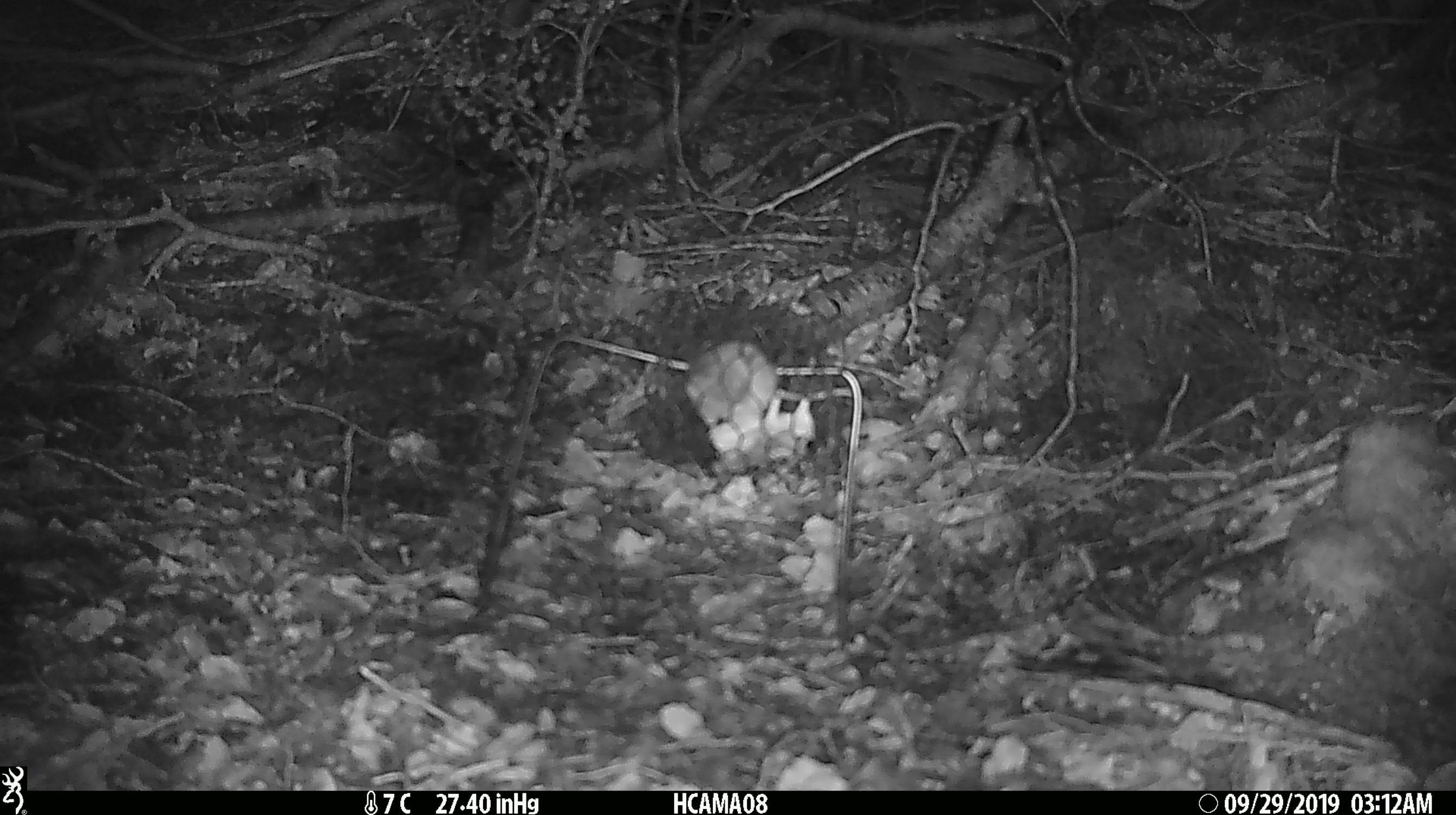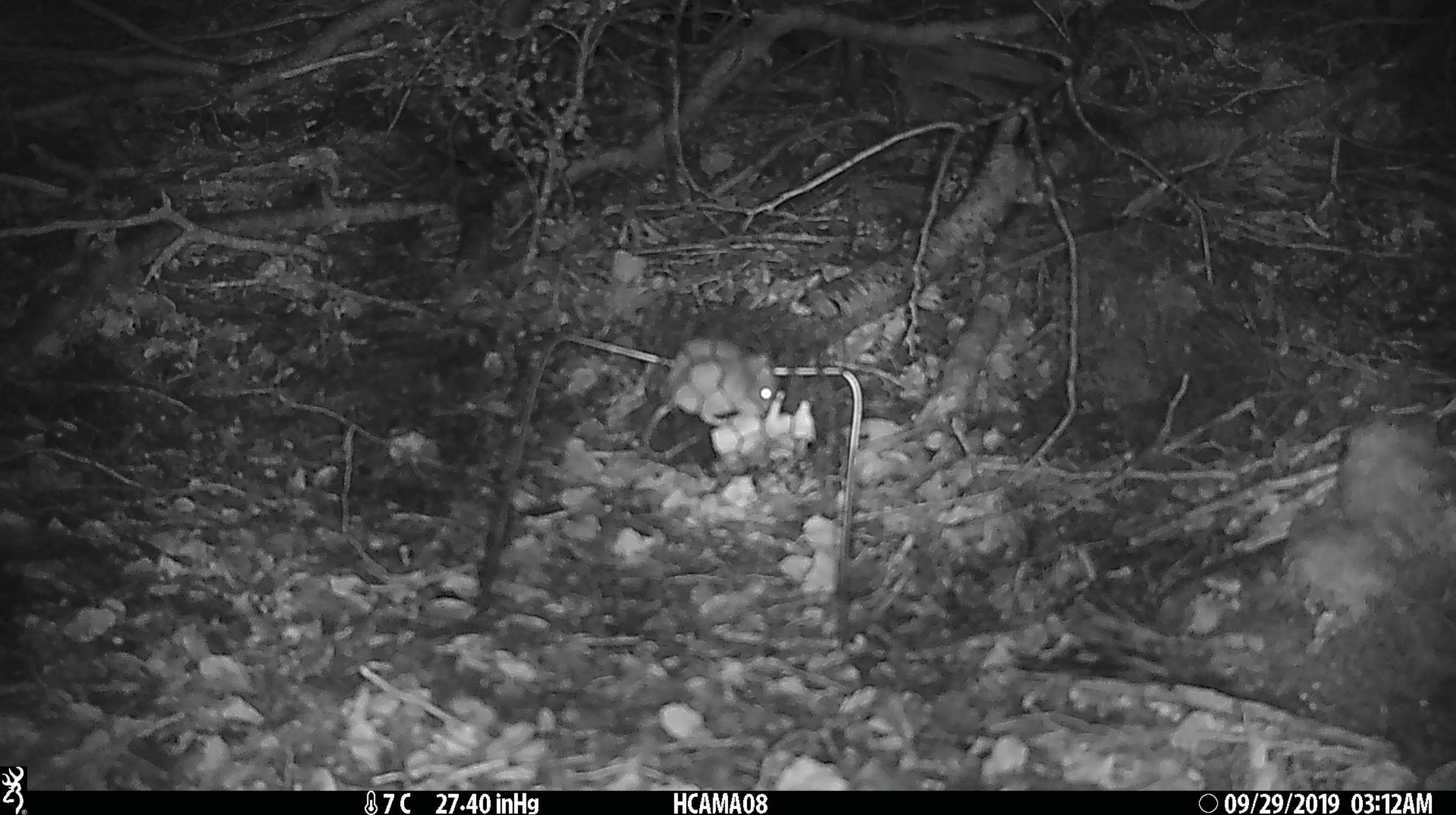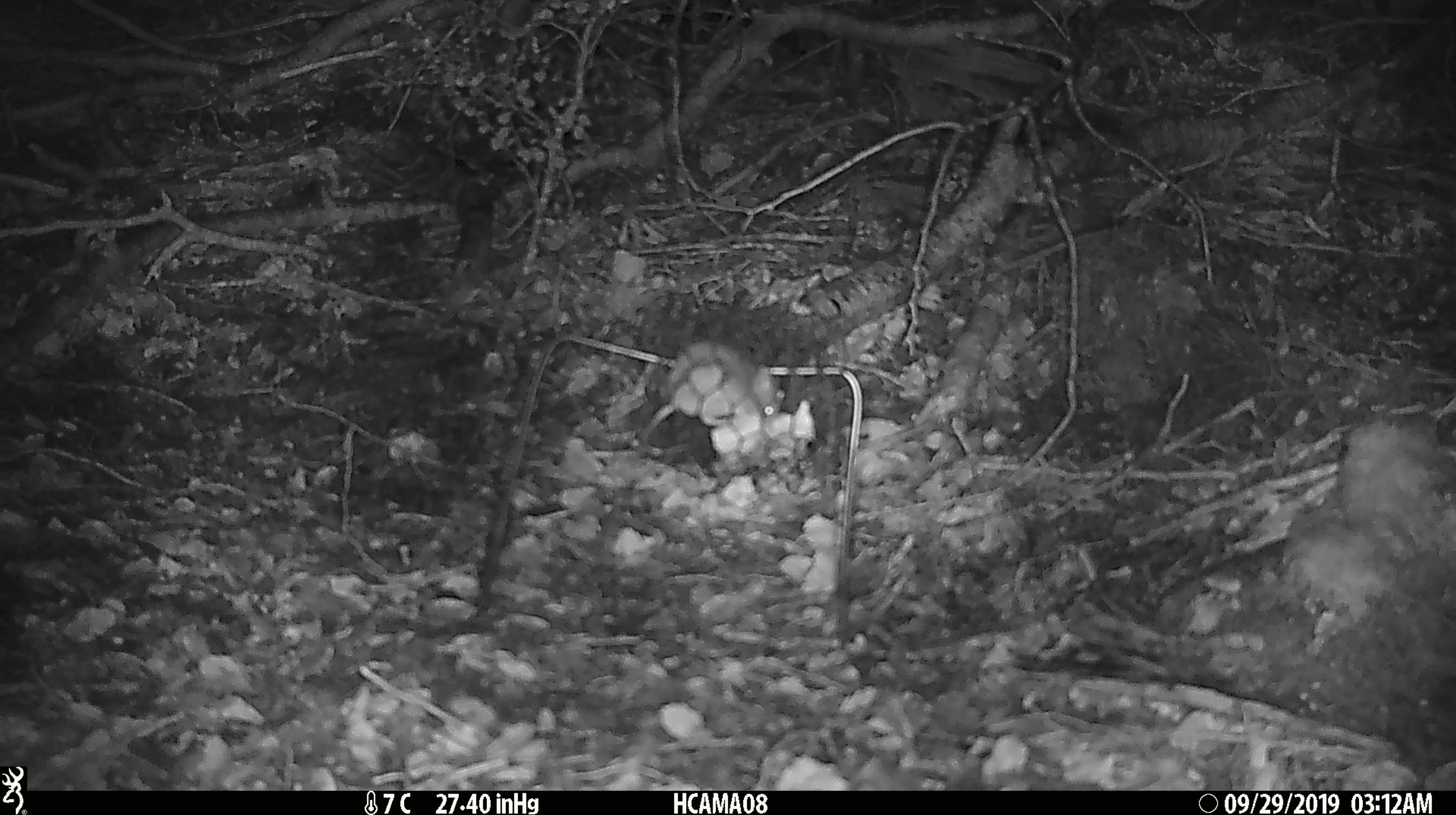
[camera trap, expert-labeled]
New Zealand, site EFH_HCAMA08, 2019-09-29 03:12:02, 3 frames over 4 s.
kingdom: Animalia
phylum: Chordata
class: Mammalia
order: Rodentia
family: Muridae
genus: Mus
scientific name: Mus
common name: mouse